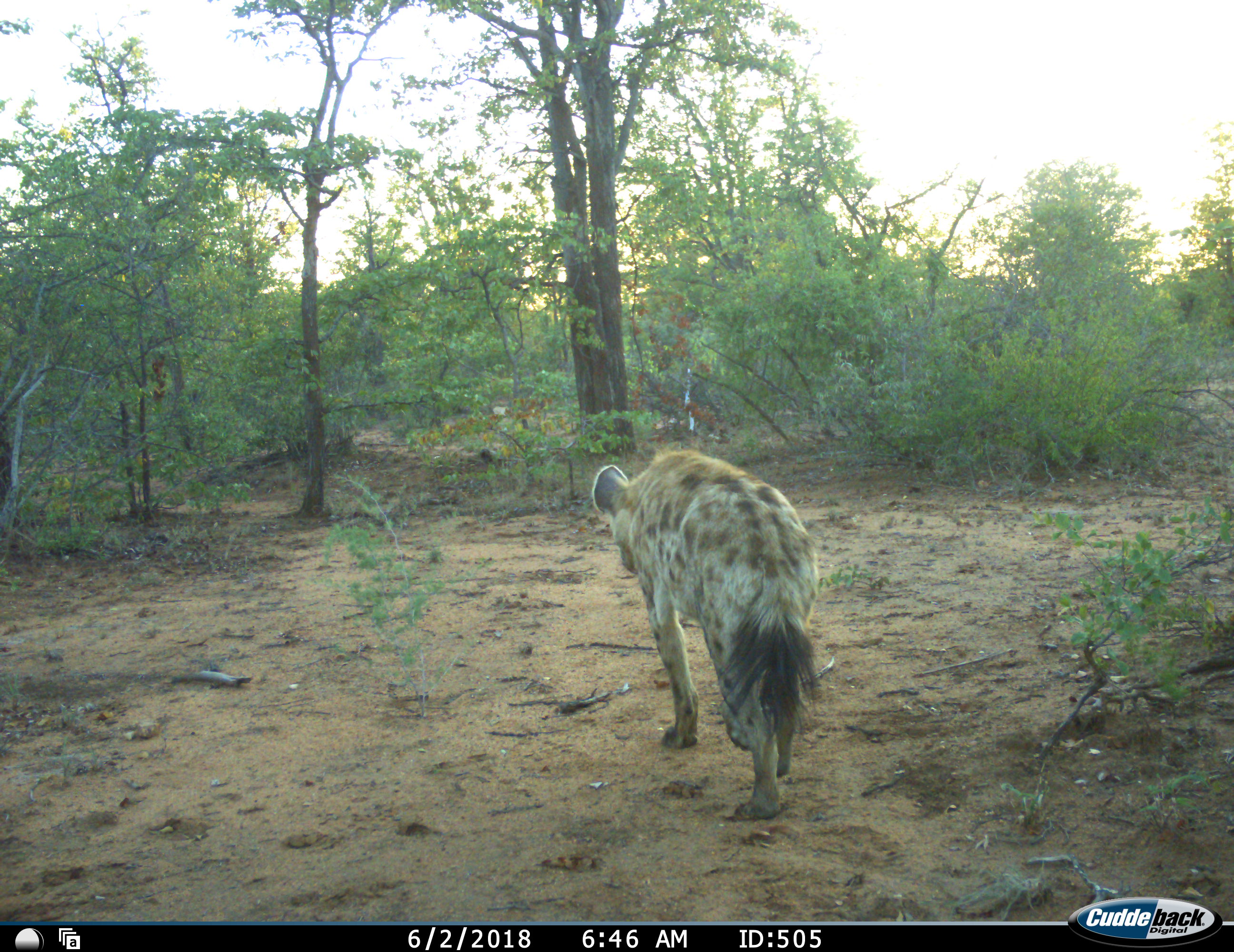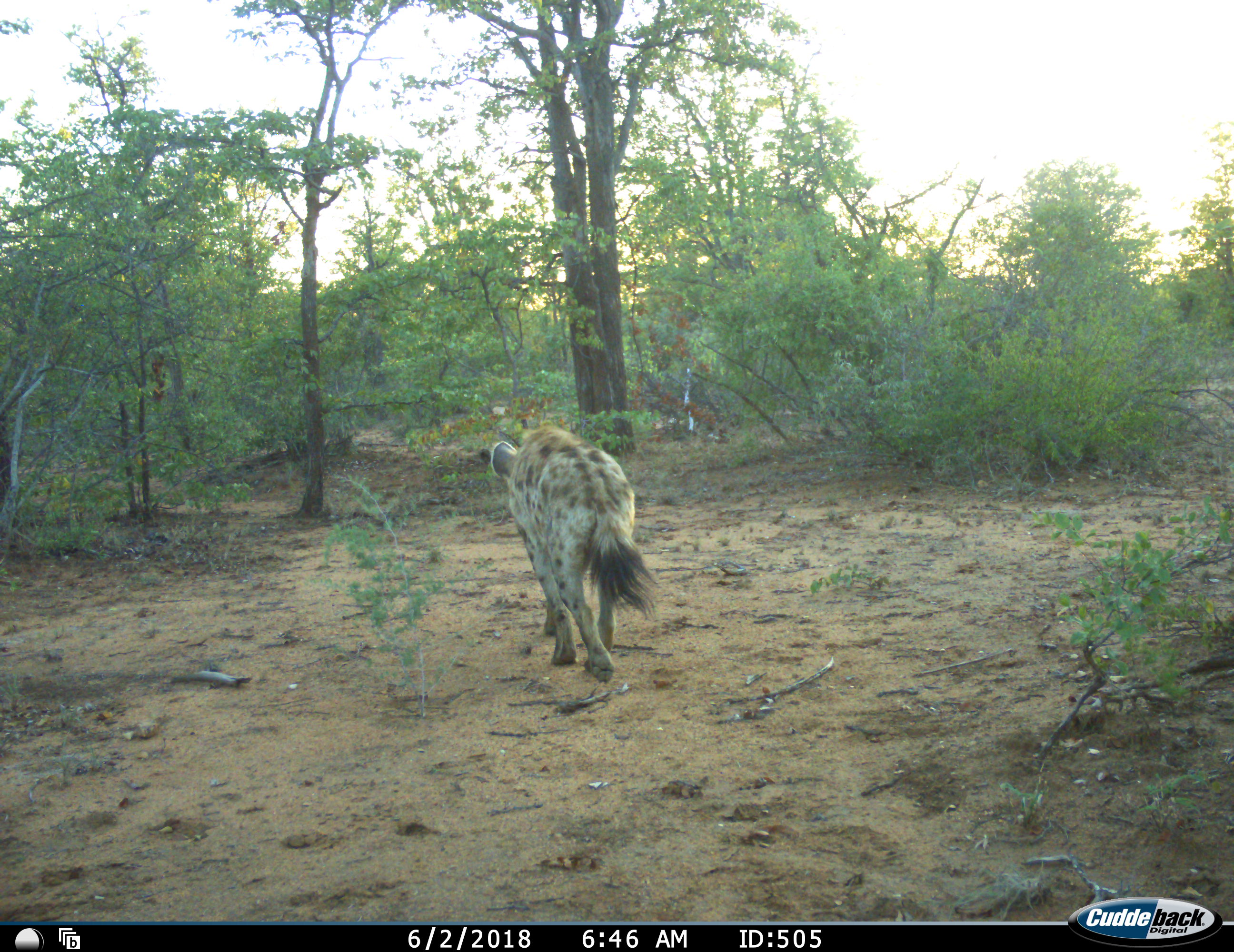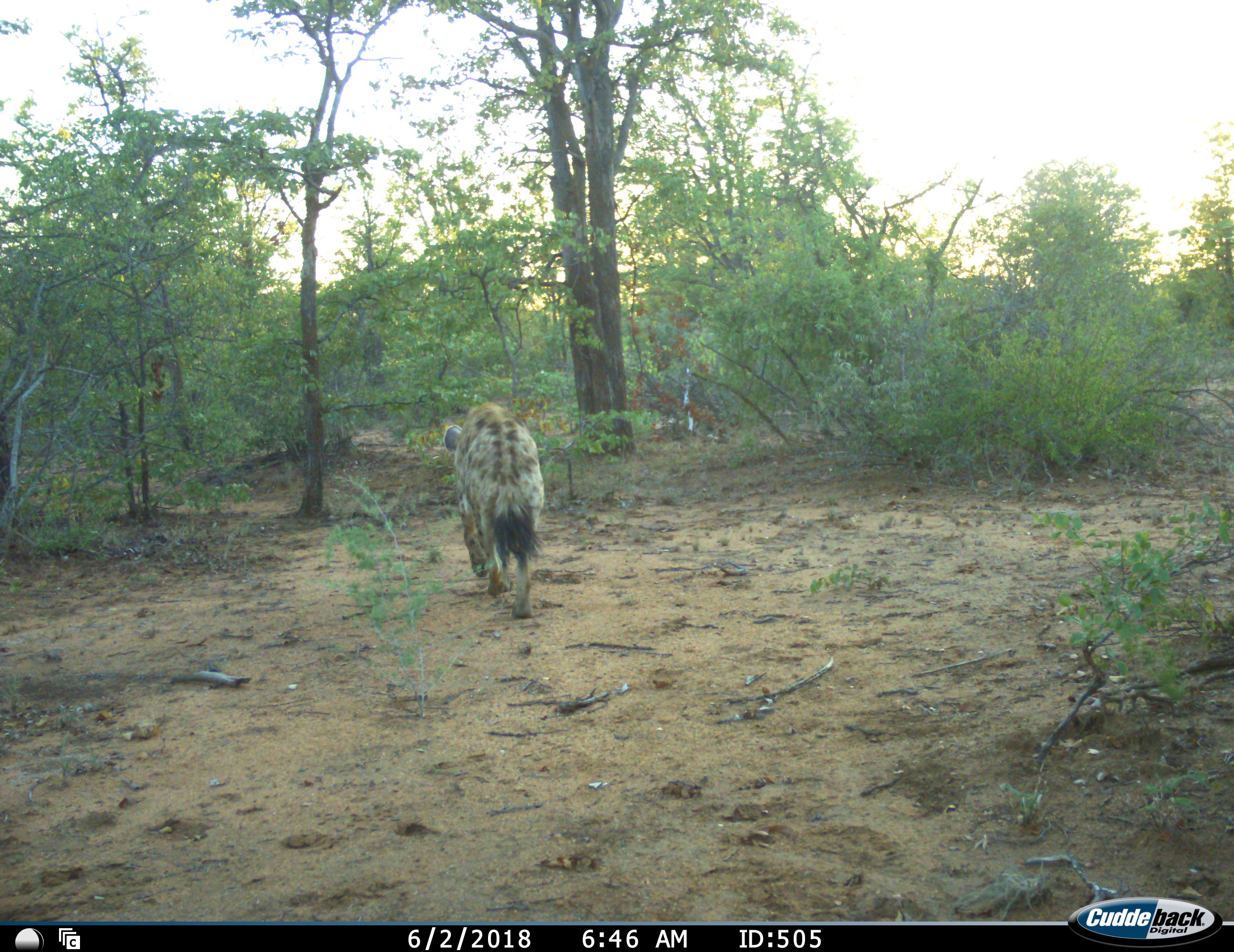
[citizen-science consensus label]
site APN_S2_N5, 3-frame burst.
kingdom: Animalia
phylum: Chordata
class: Mammalia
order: Carnivora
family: Hyaenidae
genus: Crocuta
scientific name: Crocuta crocuta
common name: spotted hyena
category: hyenaspotted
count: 1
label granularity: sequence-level